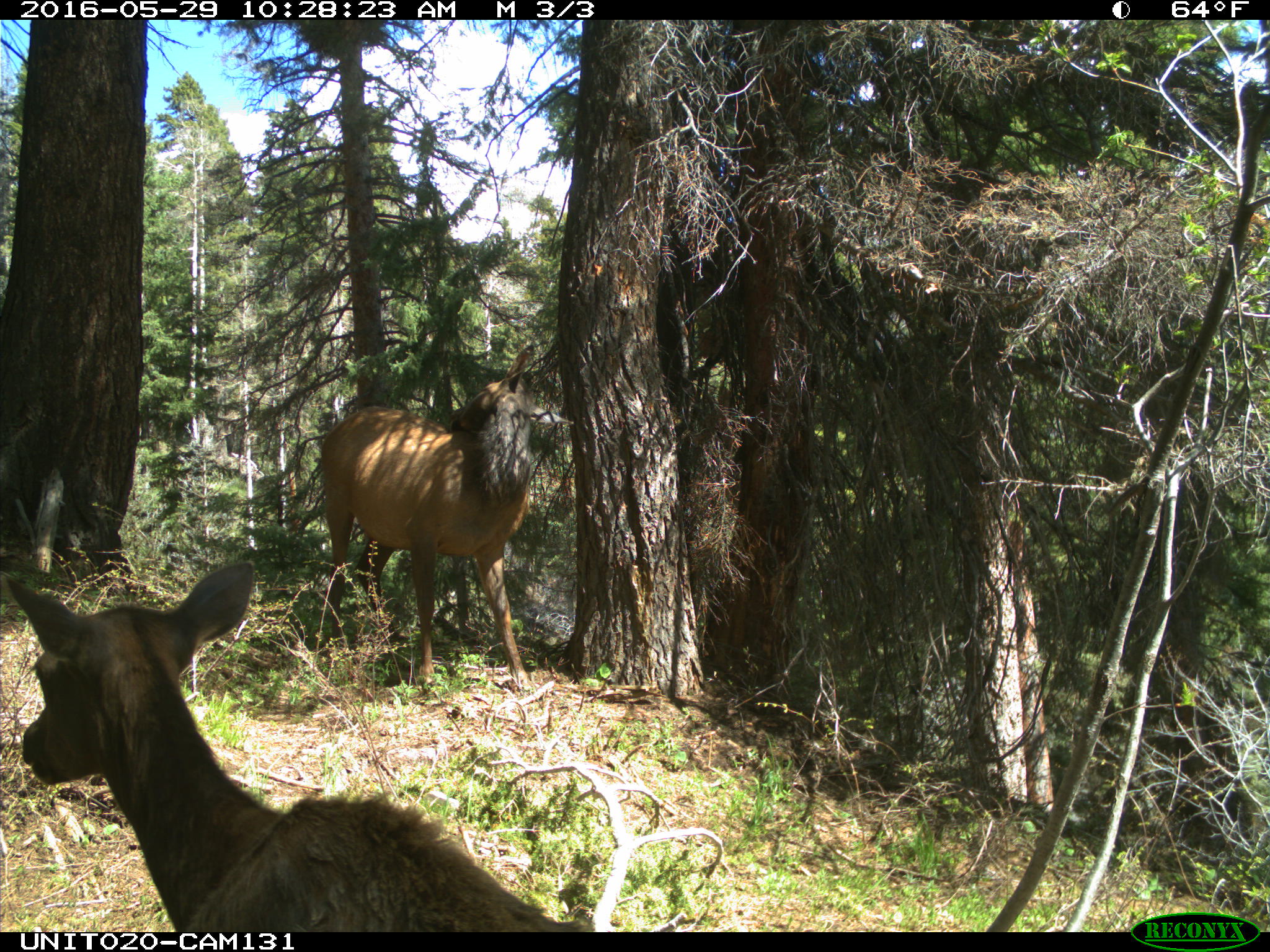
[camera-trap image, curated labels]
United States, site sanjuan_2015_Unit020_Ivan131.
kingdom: Animalia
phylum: Chordata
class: Mammalia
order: Artiodactyla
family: Cervidae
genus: Cervus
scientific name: Cervus elaphus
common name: red deer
Cervus elaphus (red deer).